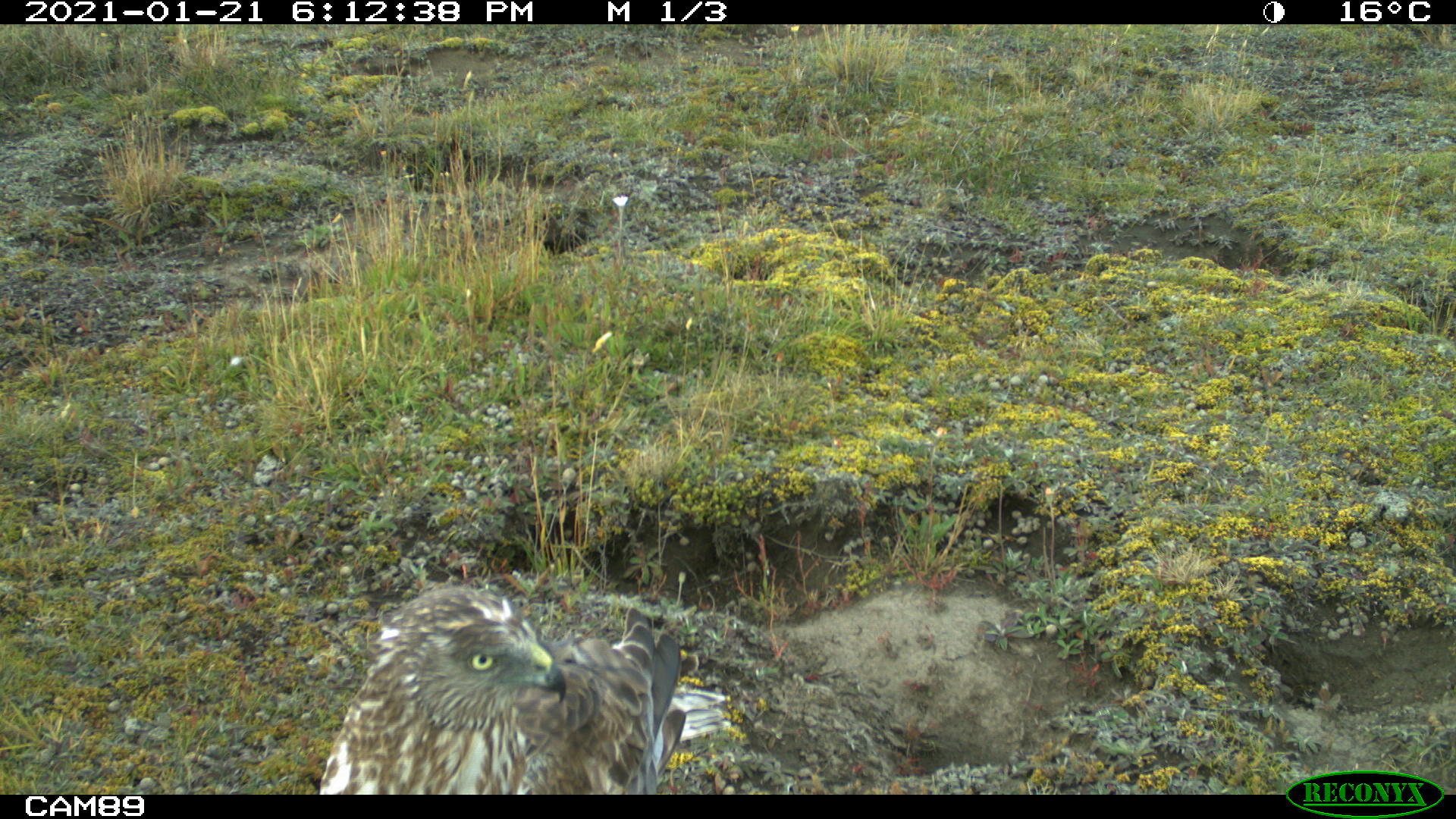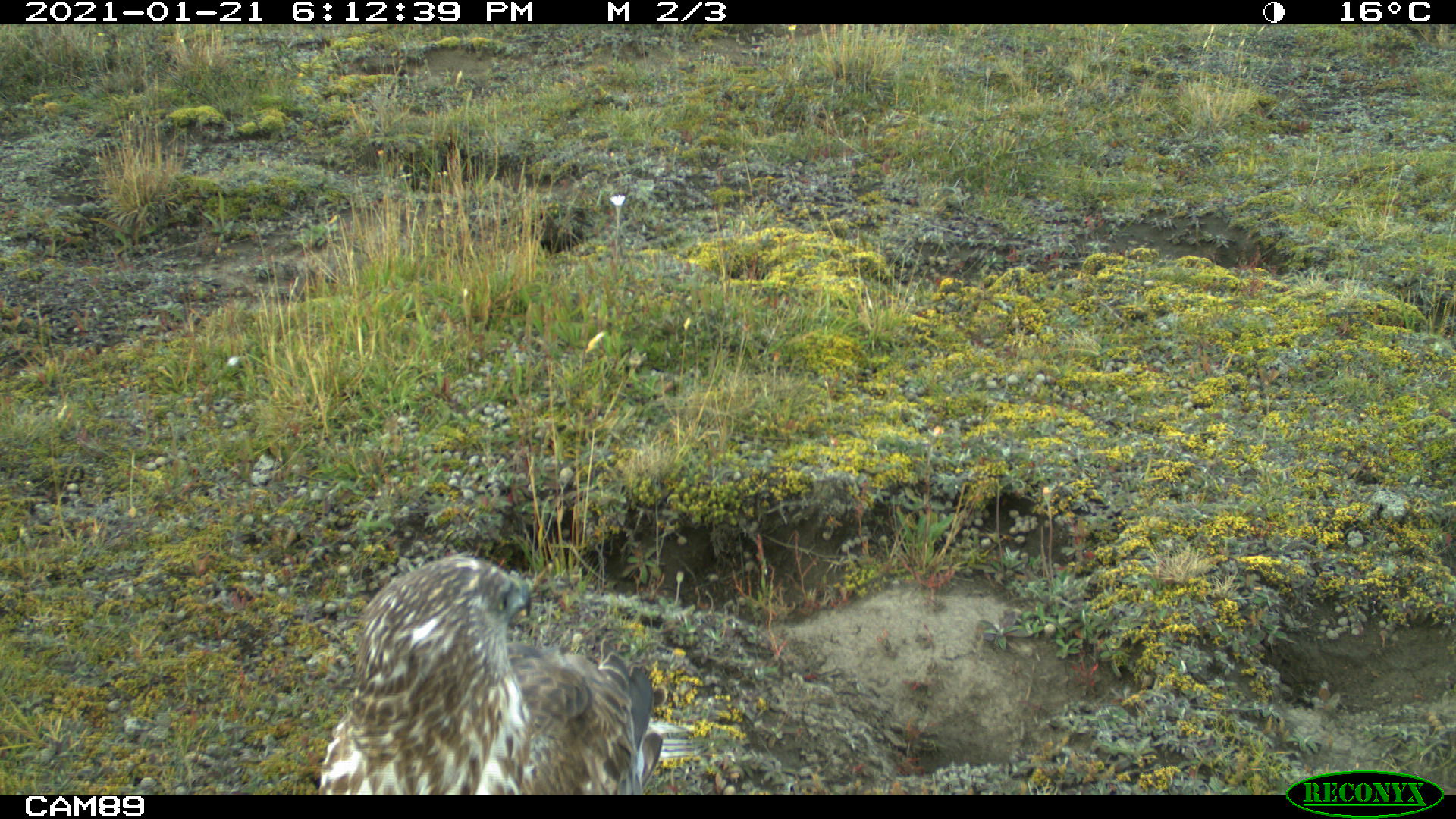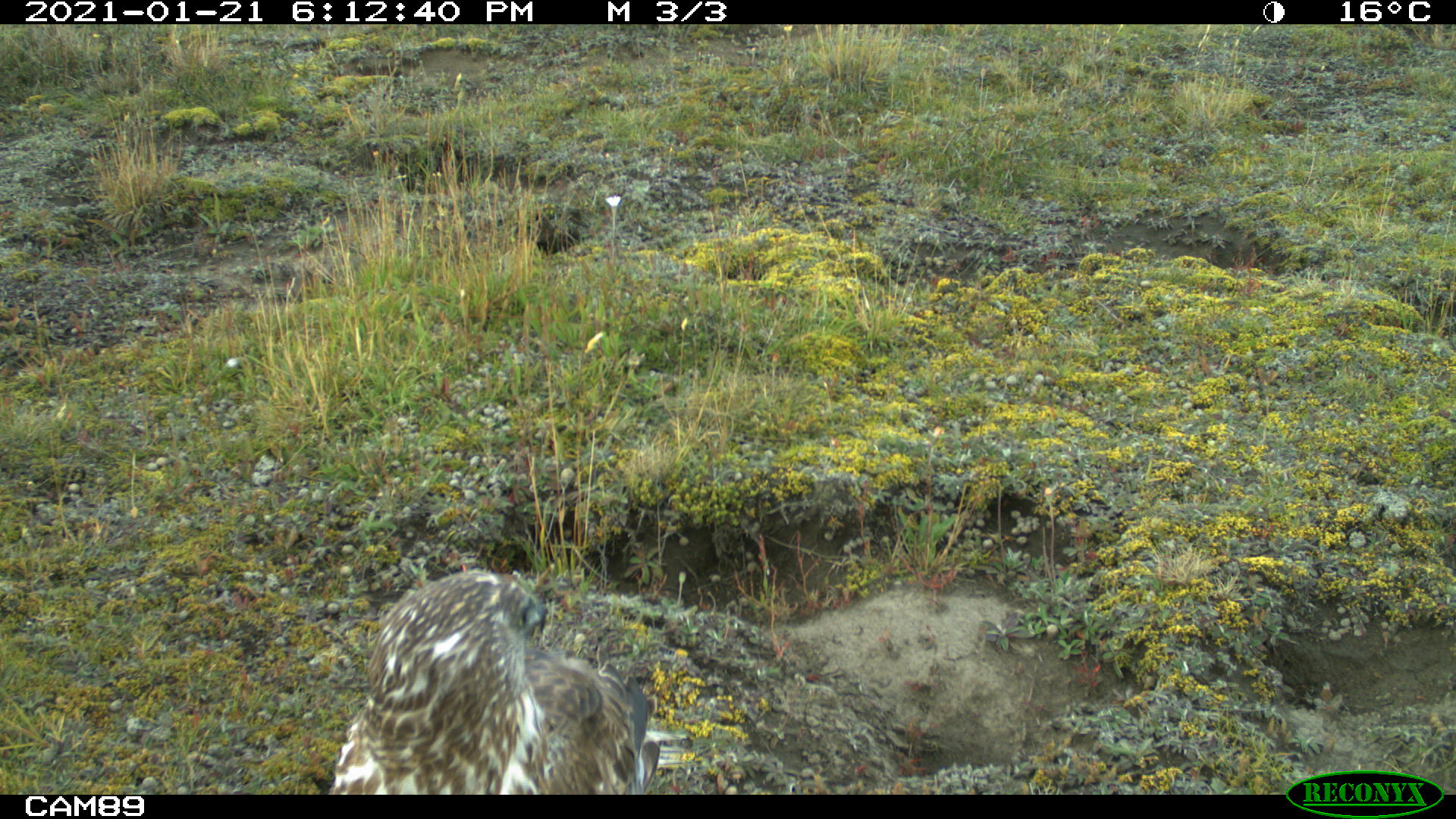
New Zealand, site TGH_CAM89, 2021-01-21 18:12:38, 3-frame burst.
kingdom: Animalia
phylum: Chordata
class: Aves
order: Accipitriformes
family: Accipitridae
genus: Circus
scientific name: Circus approximans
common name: swamp harrier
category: harrier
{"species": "harrier (swamp harrier) (Circus approximans)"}